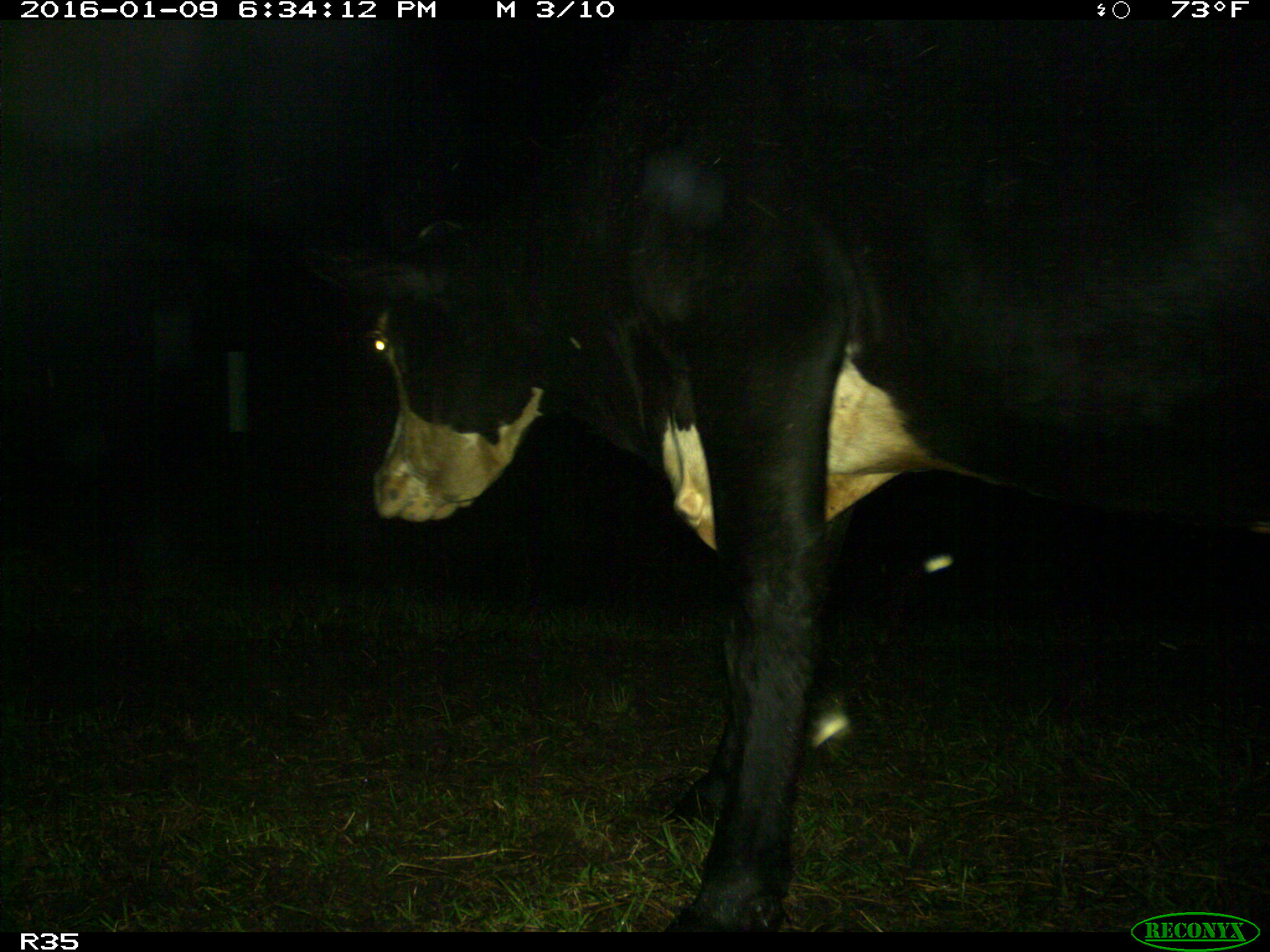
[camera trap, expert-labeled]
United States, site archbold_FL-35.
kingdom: Animalia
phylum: Chordata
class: Mammalia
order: Artiodactyla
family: Bovidae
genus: Bos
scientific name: Bos taurus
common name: domestic cow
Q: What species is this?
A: Bos taurus (domestic cow).